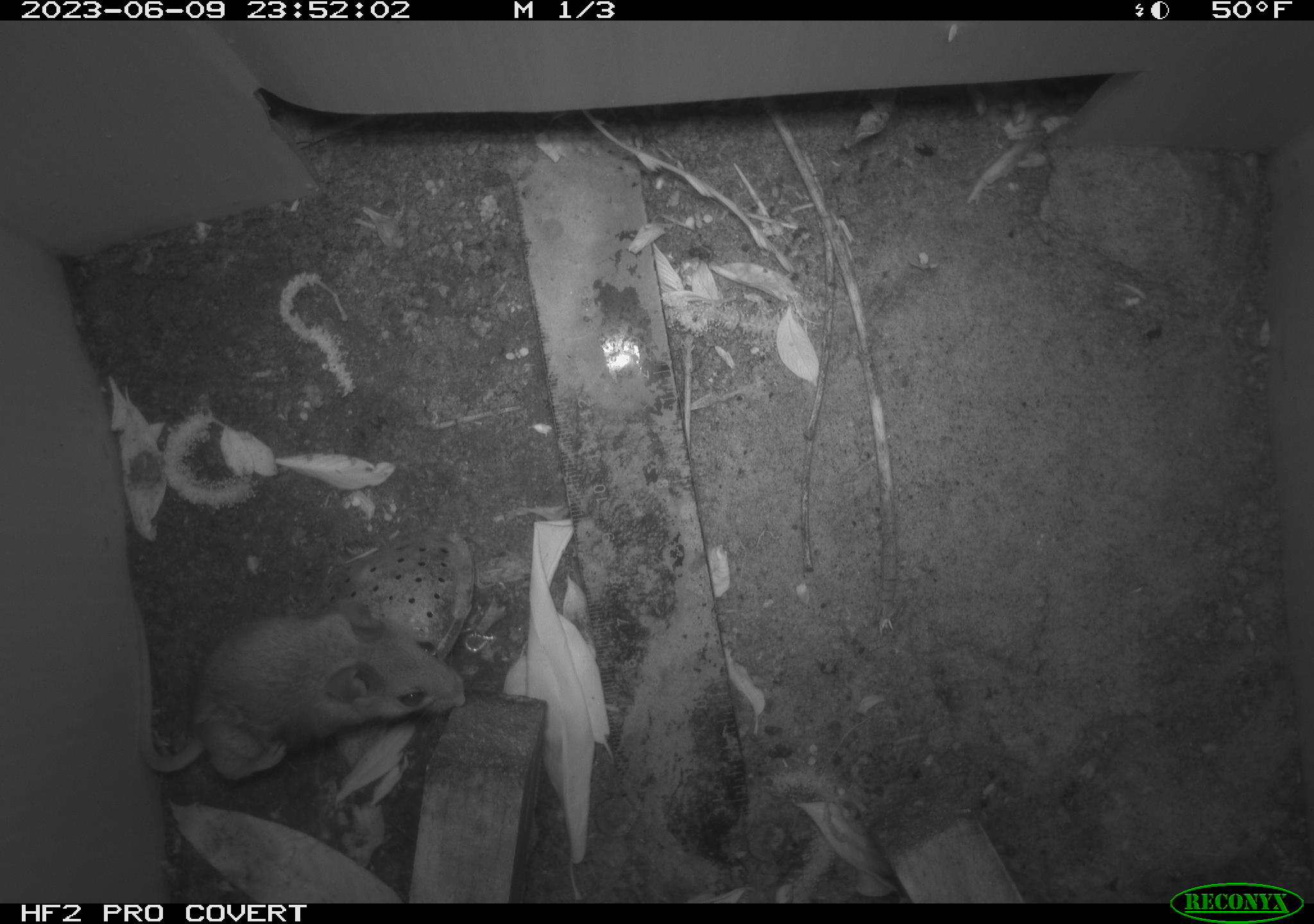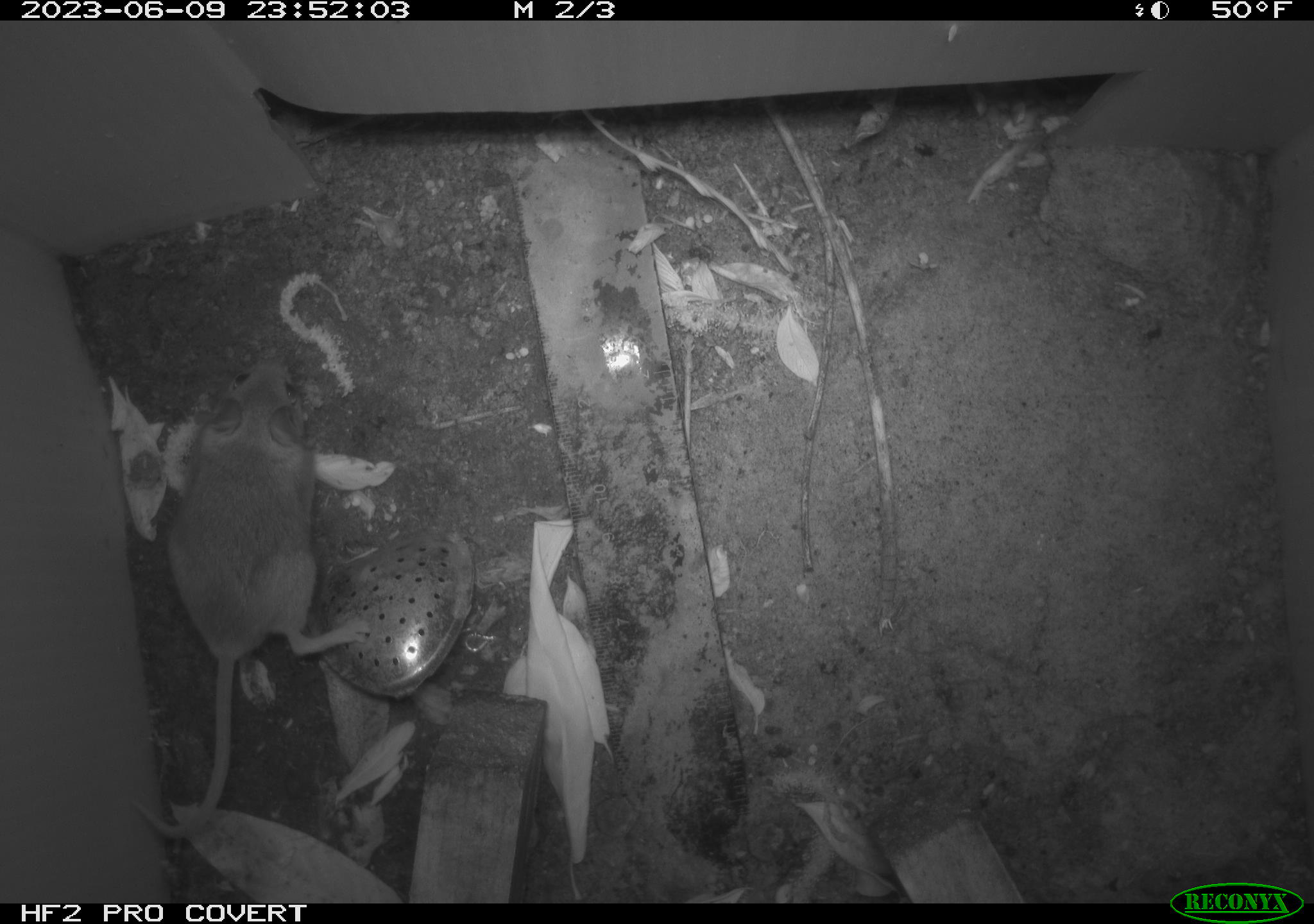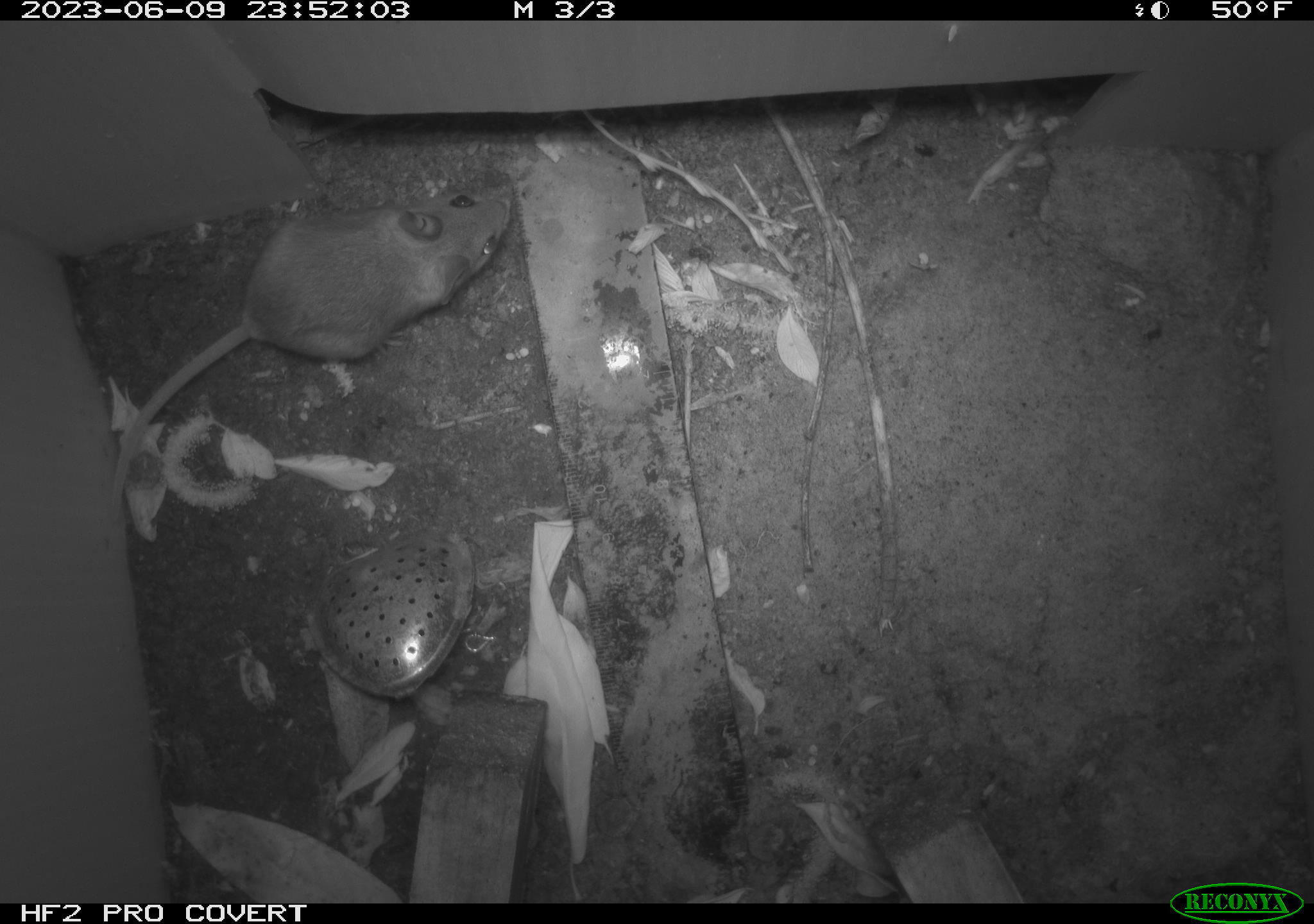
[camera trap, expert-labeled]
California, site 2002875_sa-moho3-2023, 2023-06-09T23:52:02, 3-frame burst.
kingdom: Animalia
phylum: Chordata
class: Mammalia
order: Rodentia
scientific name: Rodentia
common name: mouse species